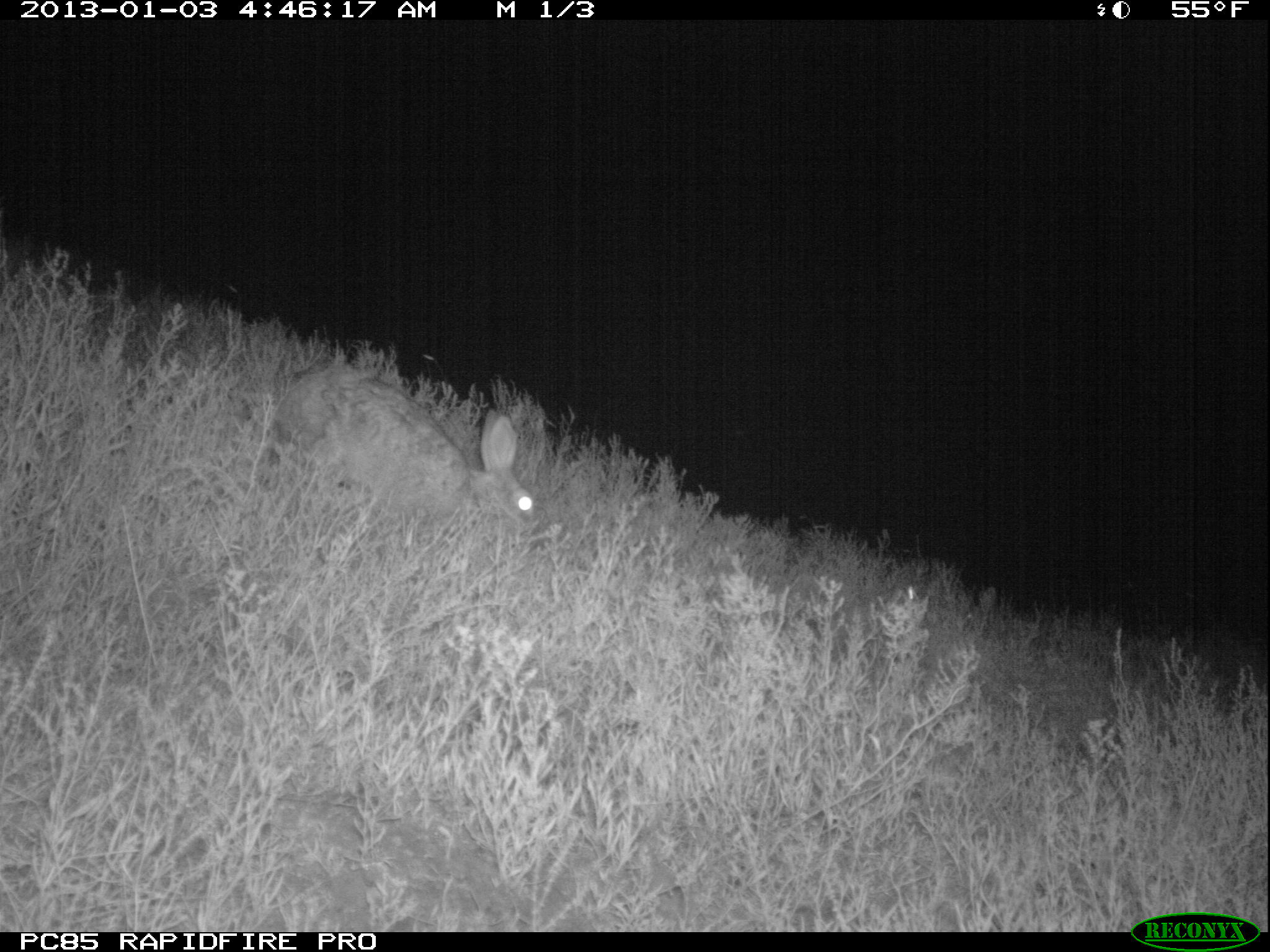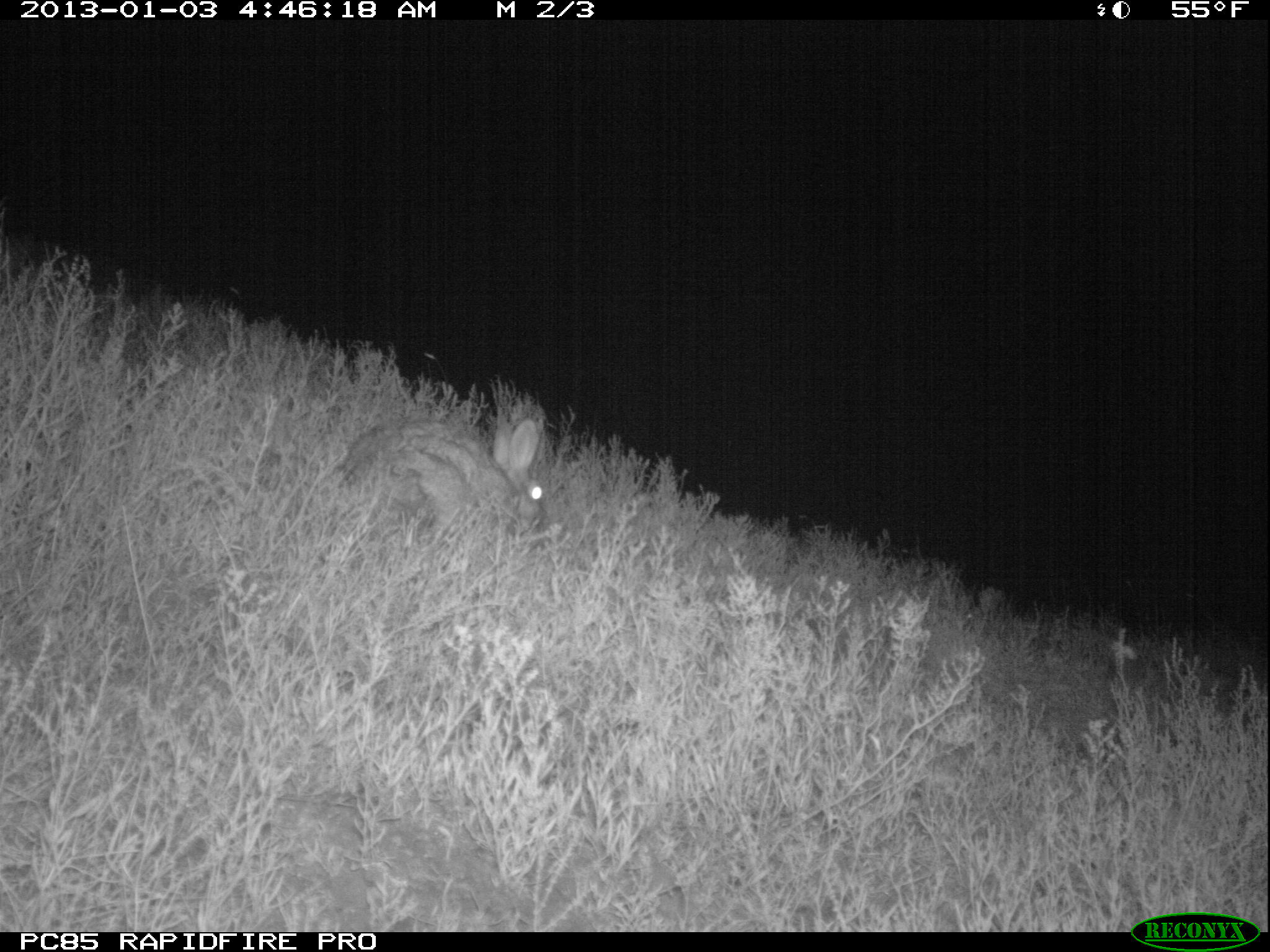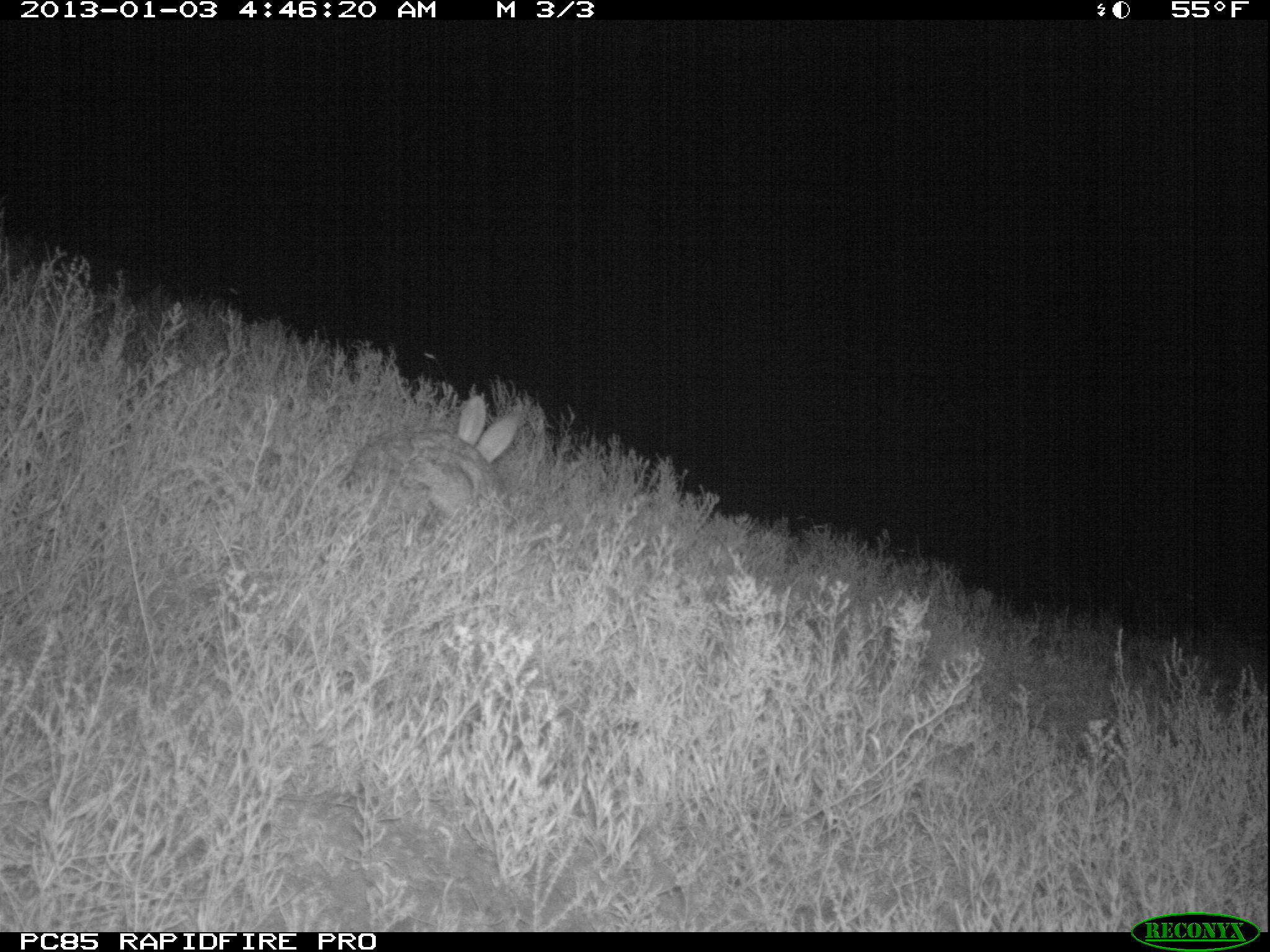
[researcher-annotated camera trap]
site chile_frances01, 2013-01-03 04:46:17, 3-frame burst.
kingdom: Animalia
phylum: Chordata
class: Mammalia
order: Lagomorpha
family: Leporidae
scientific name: Leporidae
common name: rabbits and hares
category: rabbit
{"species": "rabbit (rabbits and hares) (Leporidae)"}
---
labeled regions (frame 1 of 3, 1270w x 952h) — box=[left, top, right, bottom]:
rabbit: box=[254, 359, 537, 565]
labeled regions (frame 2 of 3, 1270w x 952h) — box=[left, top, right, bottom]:
rabbit: box=[327, 407, 549, 552]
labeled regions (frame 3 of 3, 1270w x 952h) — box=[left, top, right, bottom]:
rabbit: box=[338, 392, 534, 540]